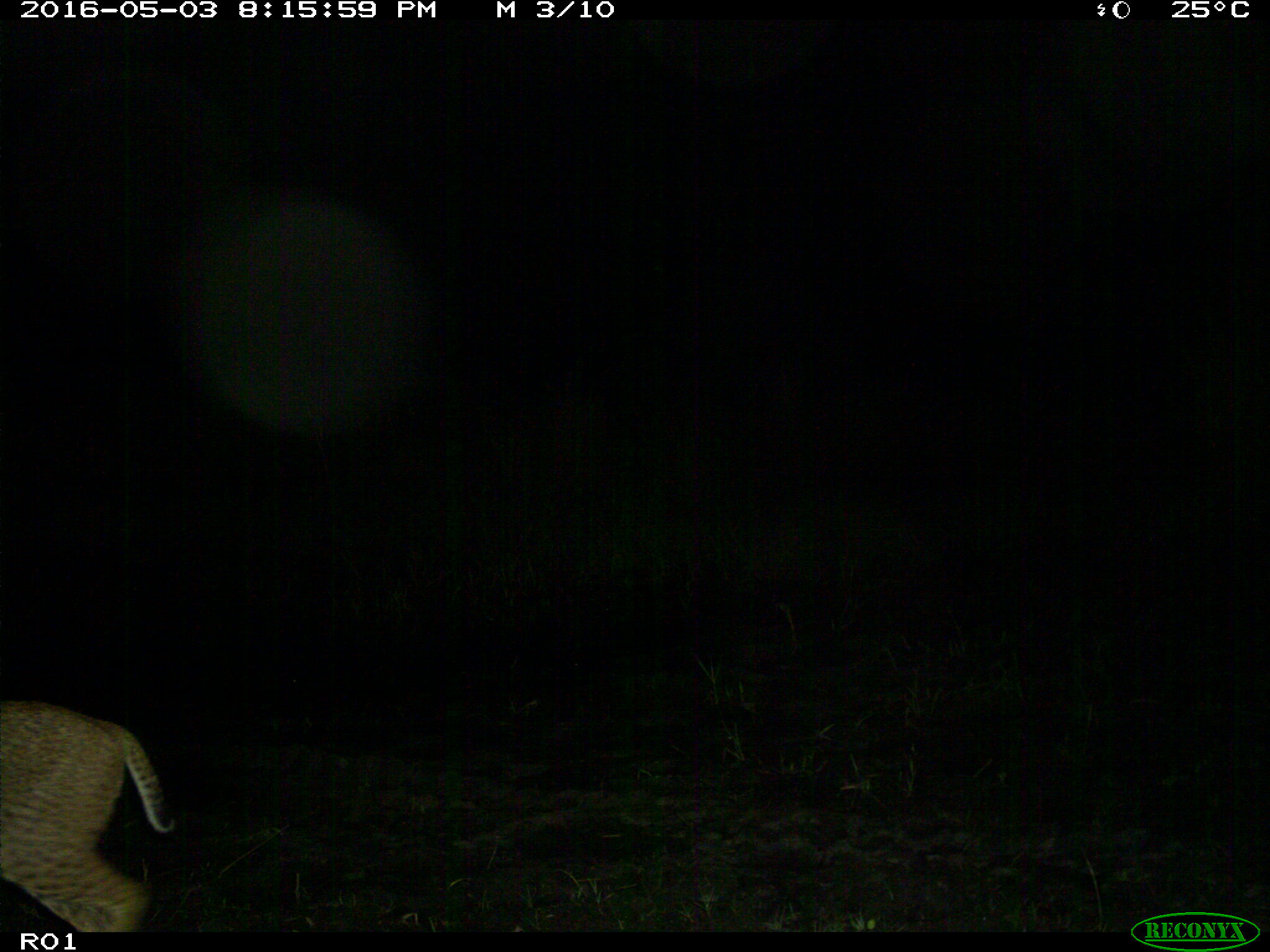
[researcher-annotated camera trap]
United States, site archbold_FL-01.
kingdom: Animalia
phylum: Chordata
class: Mammalia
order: Carnivora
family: Felidae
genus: Lynx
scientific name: Lynx rufus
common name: bobcat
Lynx rufus (bobcat).